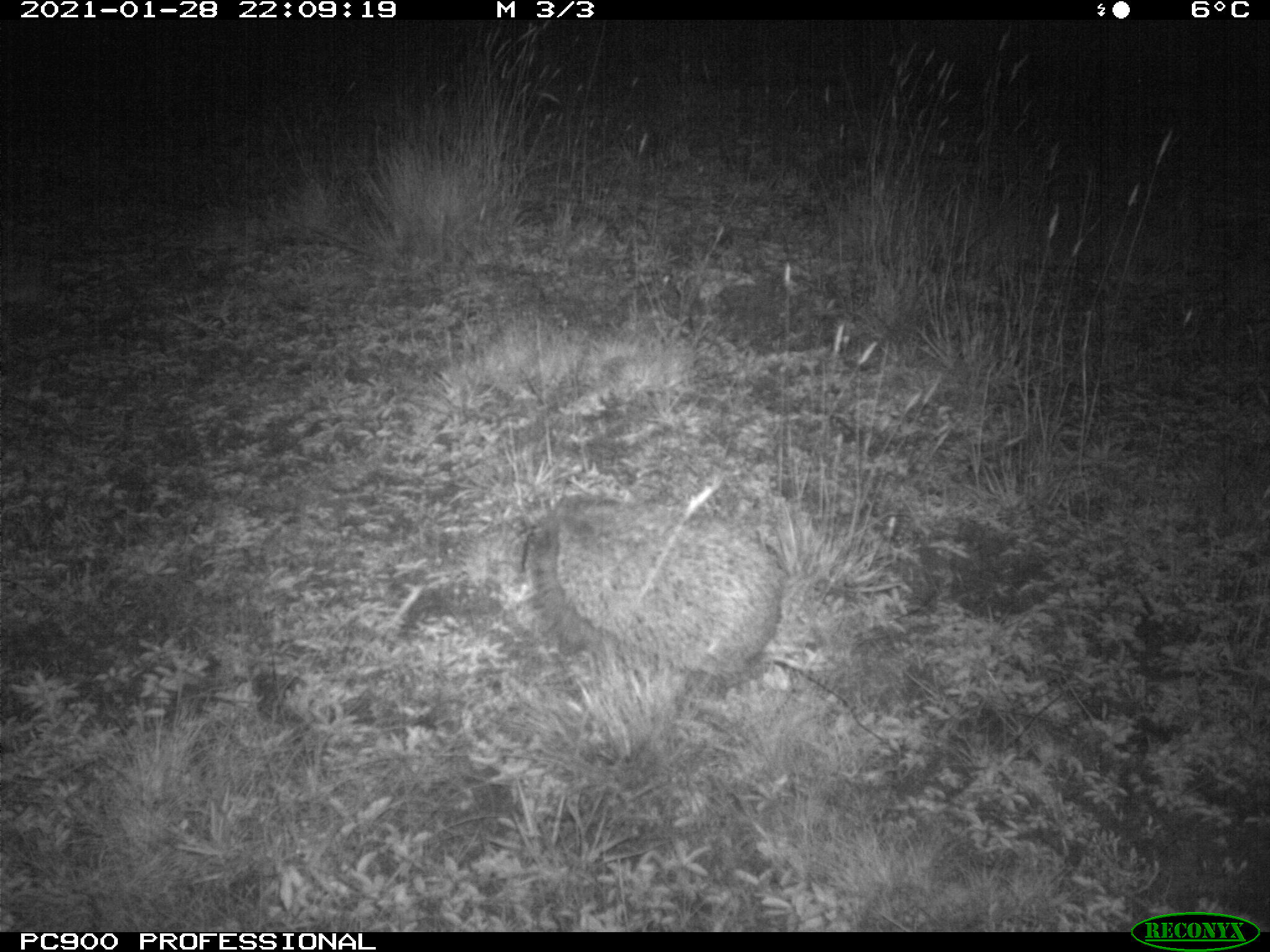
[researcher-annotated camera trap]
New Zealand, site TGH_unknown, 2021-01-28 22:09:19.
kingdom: Animalia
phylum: Chordata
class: Mammalia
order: Eulipotyphla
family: Erinaceidae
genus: Erinaceus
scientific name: Erinaceus europaeus europaeus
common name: european hedgehog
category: hedgehog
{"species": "hedgehog (european hedgehog) (Erinaceus europaeus europaeus)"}